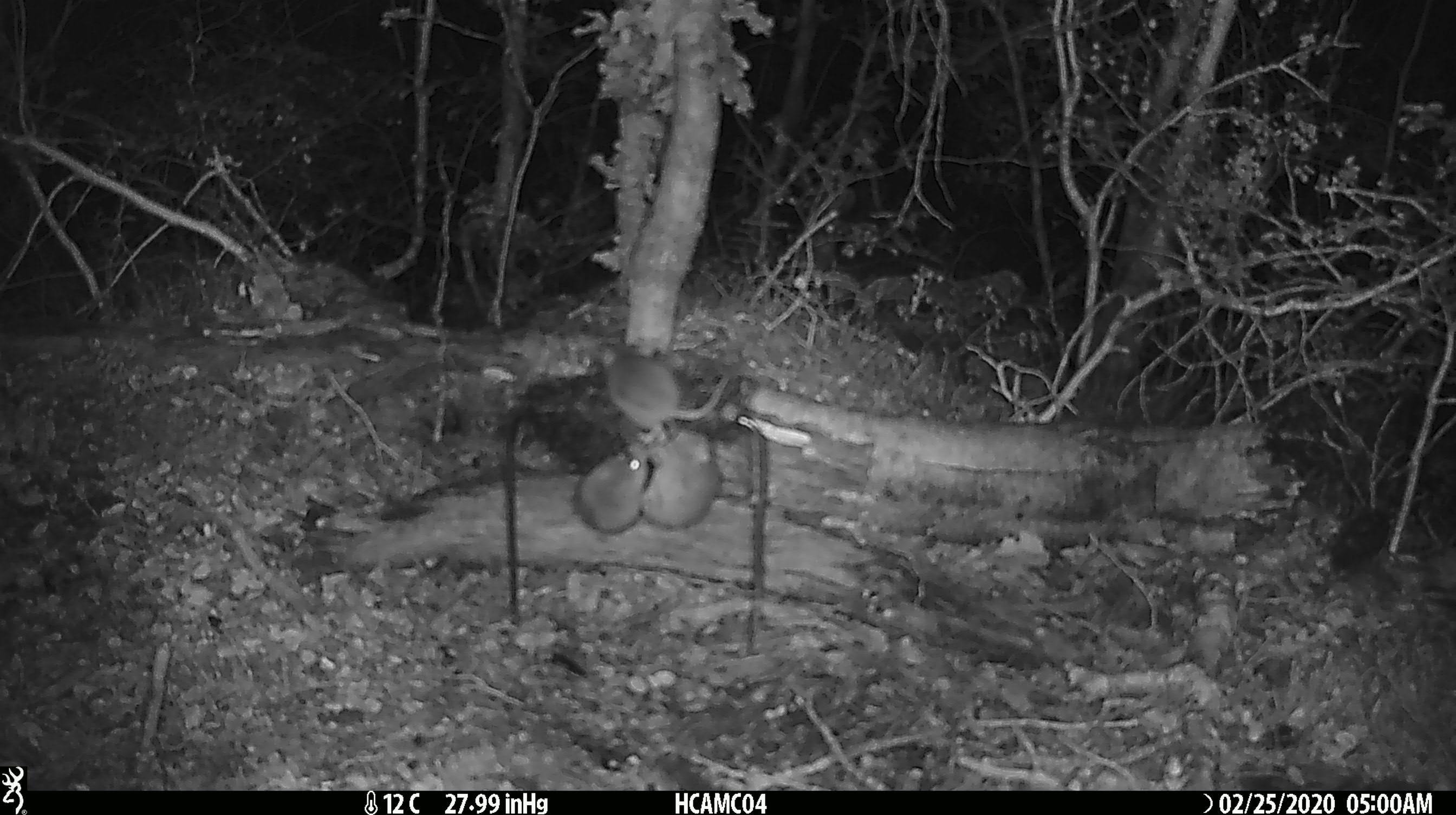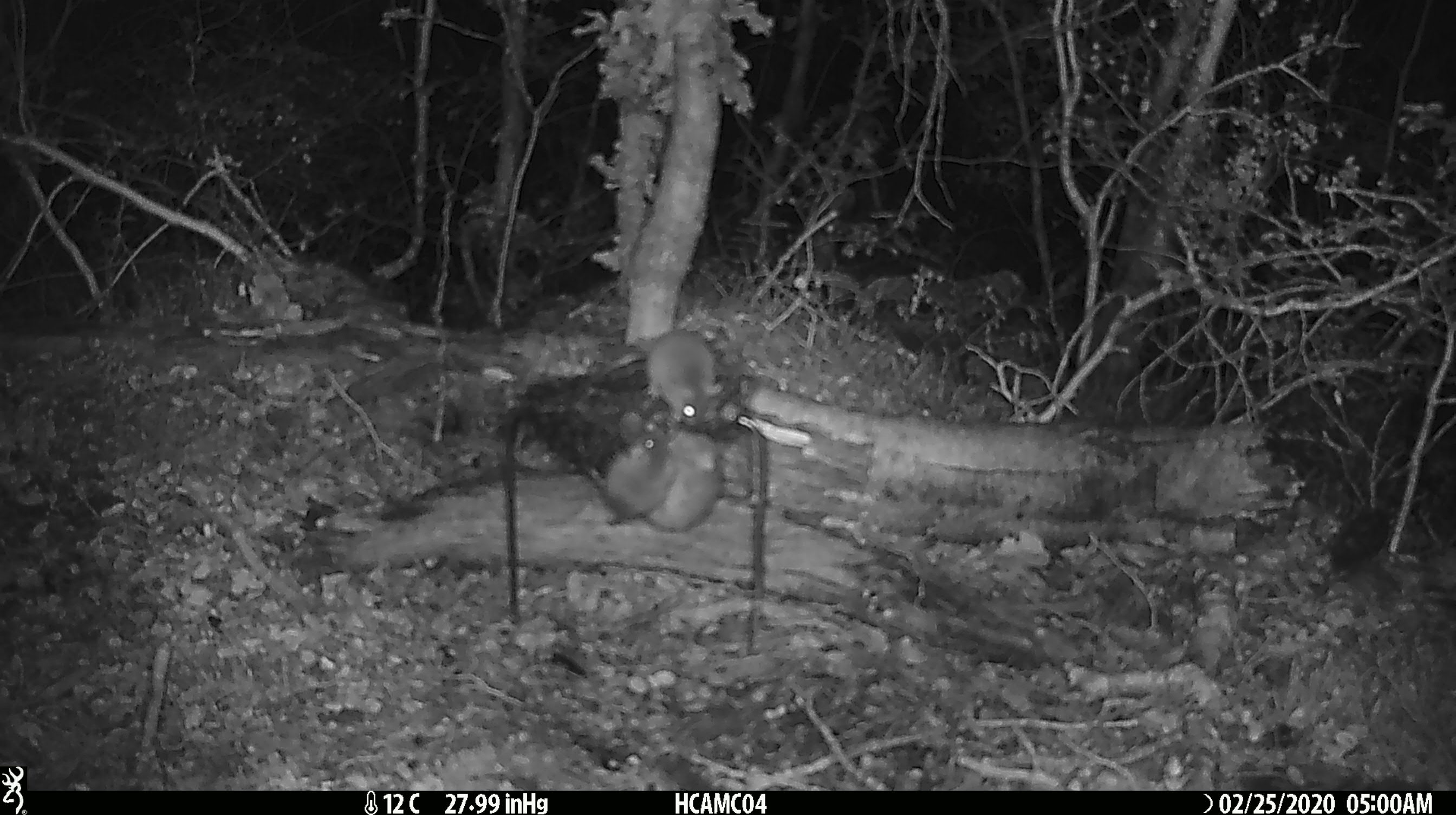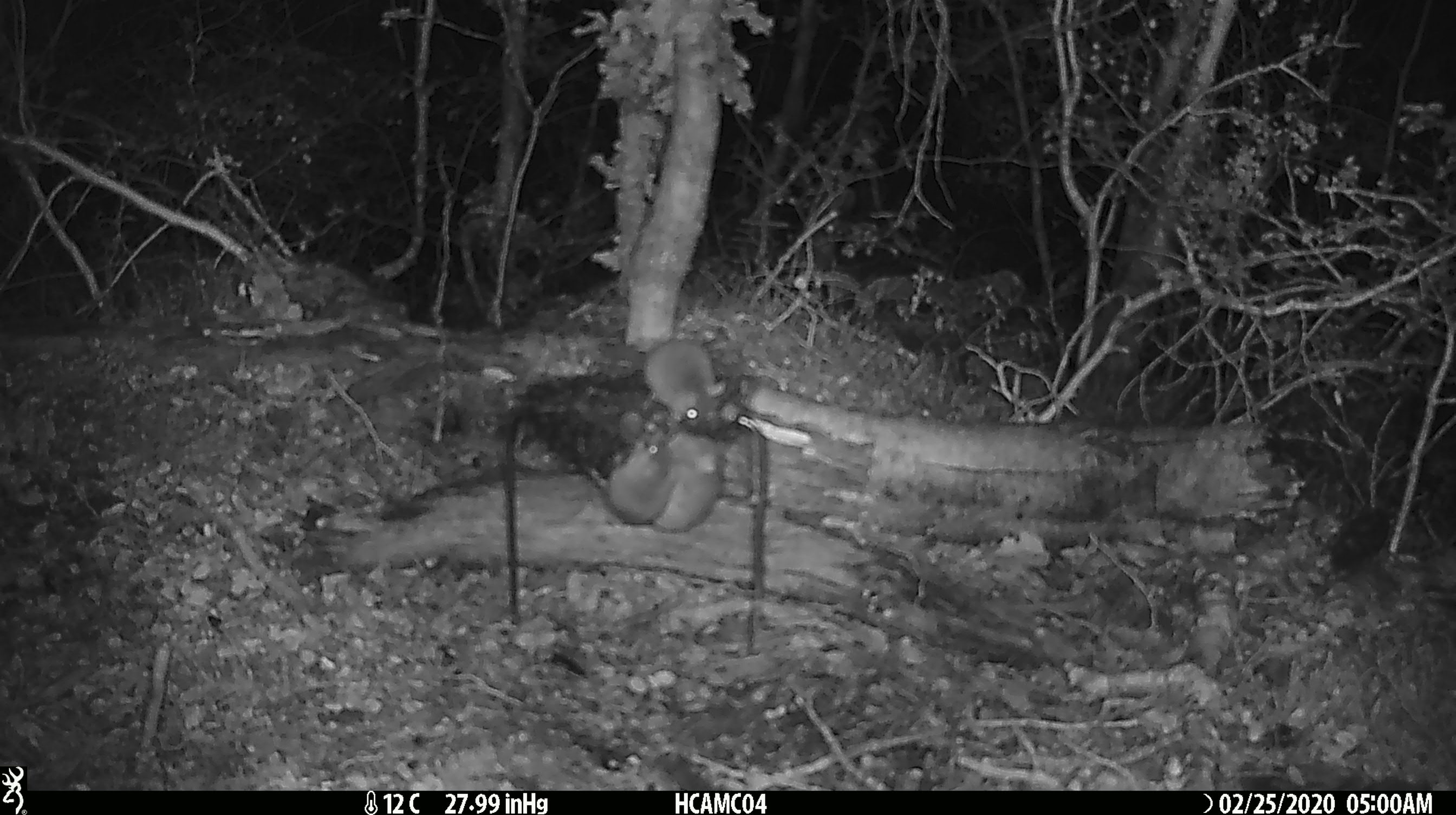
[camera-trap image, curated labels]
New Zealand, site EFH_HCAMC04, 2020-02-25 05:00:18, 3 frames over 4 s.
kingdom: Animalia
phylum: Chordata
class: Mammalia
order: Rodentia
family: Muridae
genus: Mus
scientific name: Mus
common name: mouse